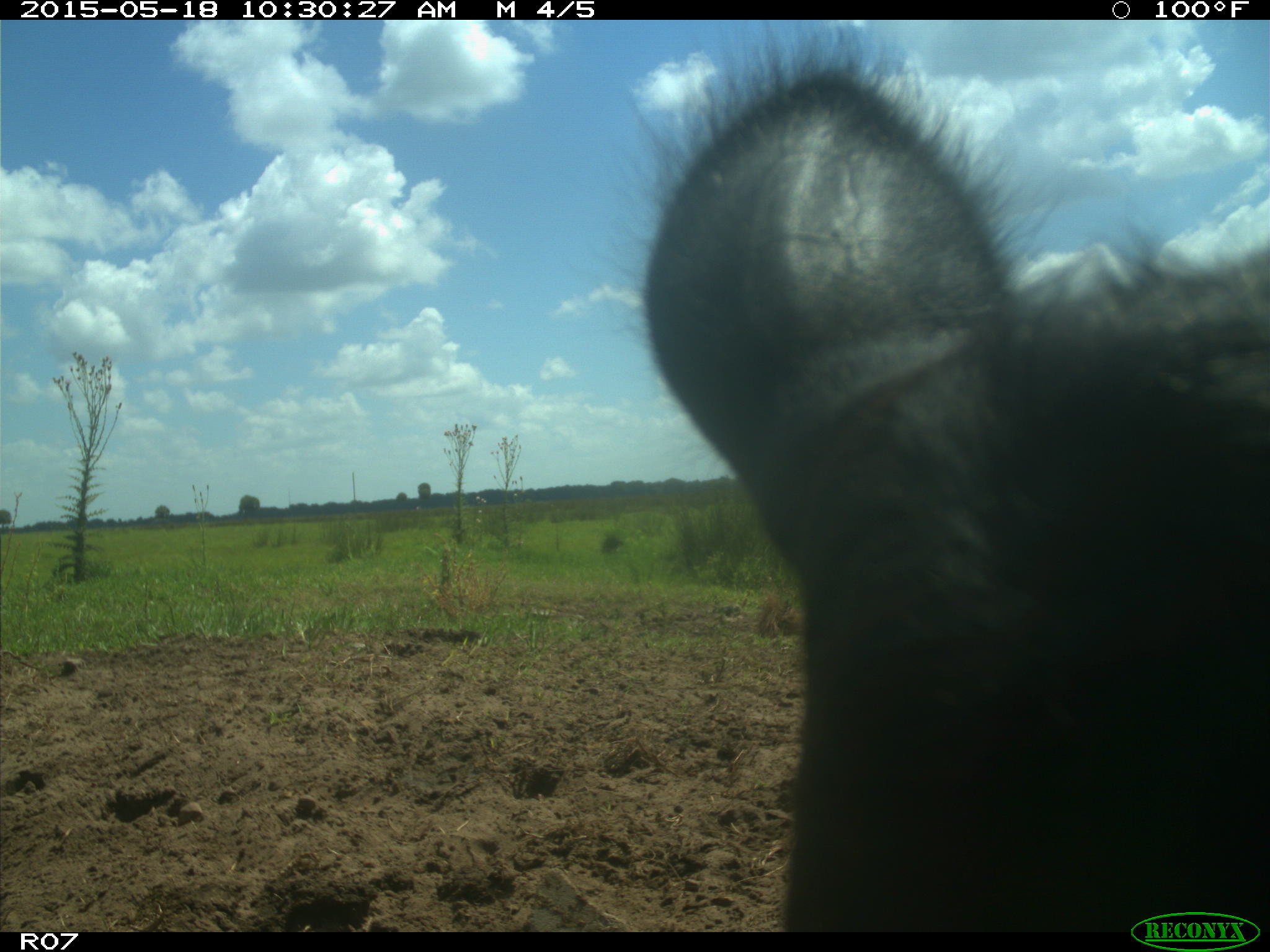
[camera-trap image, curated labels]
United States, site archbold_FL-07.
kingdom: Animalia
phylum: Chordata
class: Mammalia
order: Artiodactyla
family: Bovidae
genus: Bos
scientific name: Bos taurus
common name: domestic cow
Bos taurus (domestic cow).